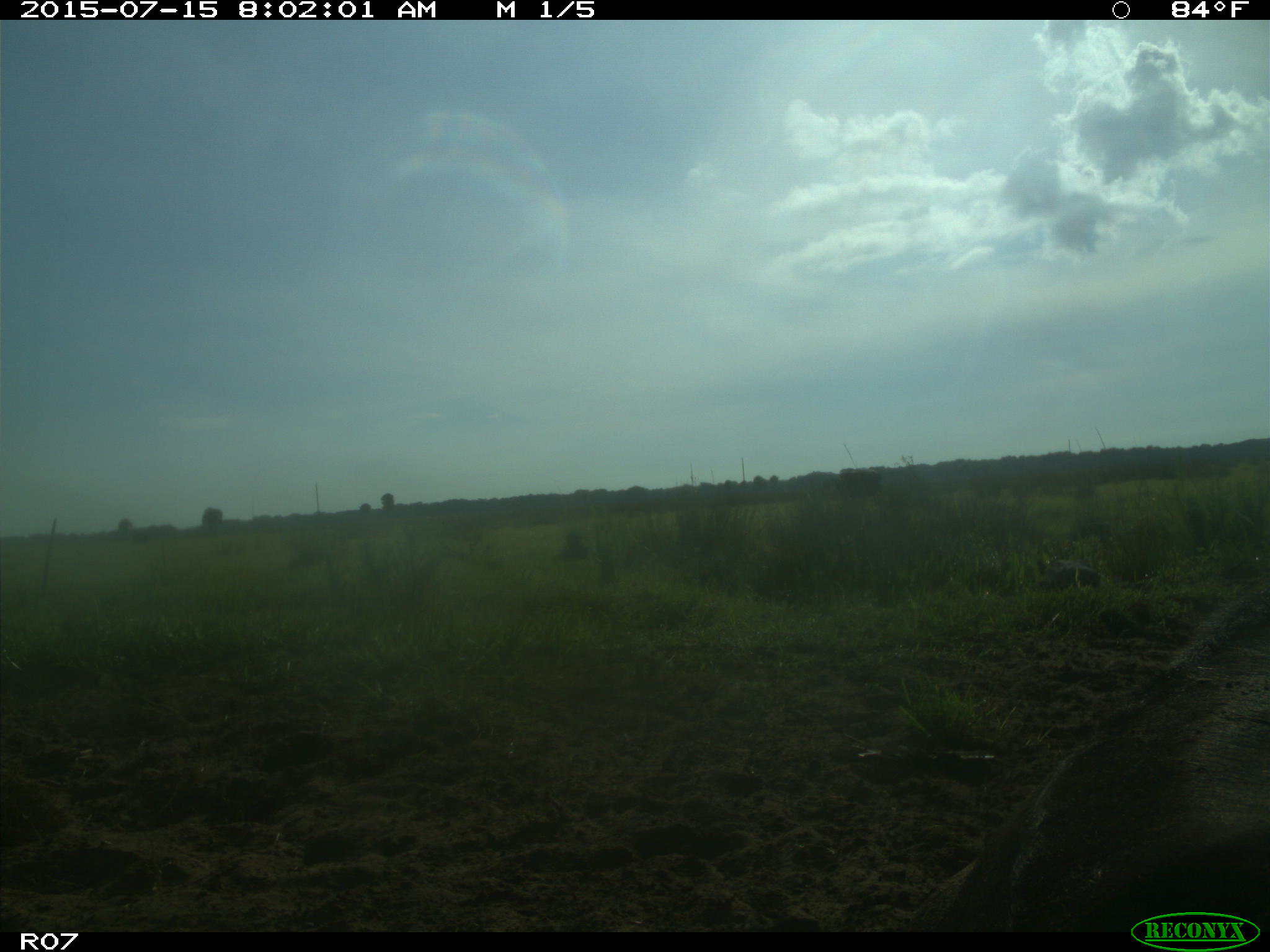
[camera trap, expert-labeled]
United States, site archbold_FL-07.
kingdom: Animalia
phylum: Chordata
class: Mammalia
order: Artiodactyla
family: Bovidae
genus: Bos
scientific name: Bos taurus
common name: domestic cow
Bos taurus (domestic cow).